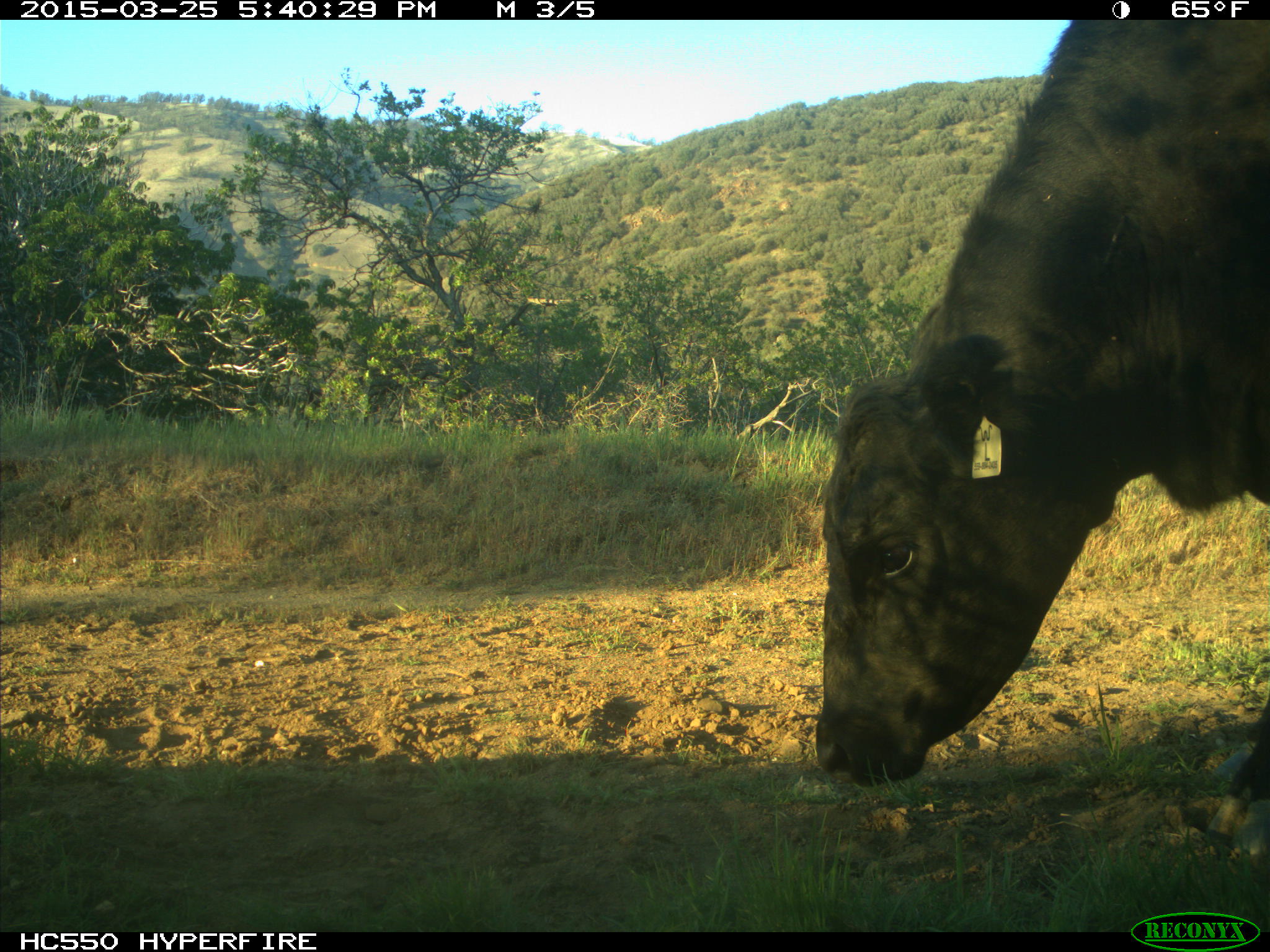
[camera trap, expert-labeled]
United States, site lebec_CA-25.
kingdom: Animalia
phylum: Chordata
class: Mammalia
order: Artiodactyla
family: Bovidae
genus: Bos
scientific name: Bos taurus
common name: domestic cow